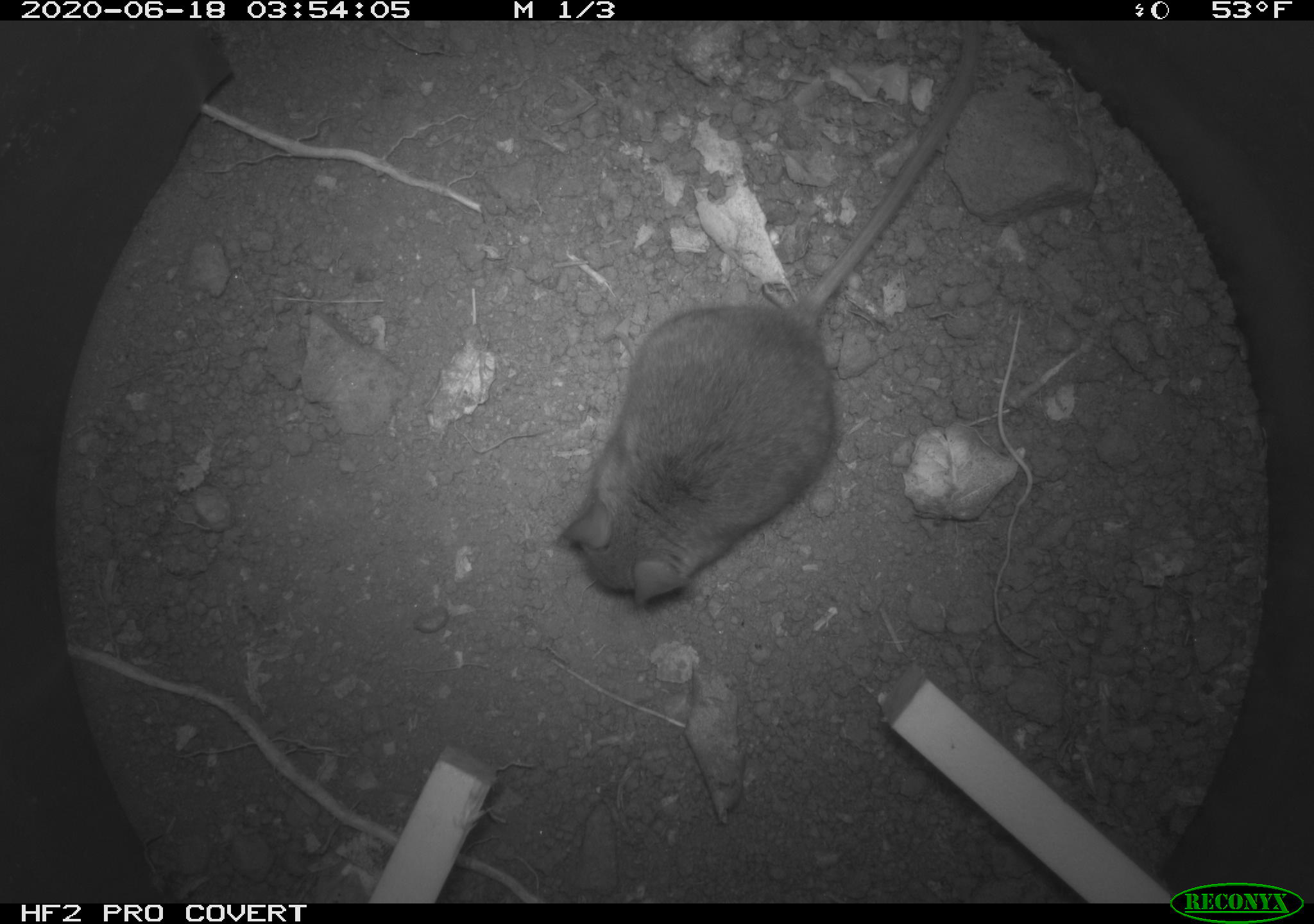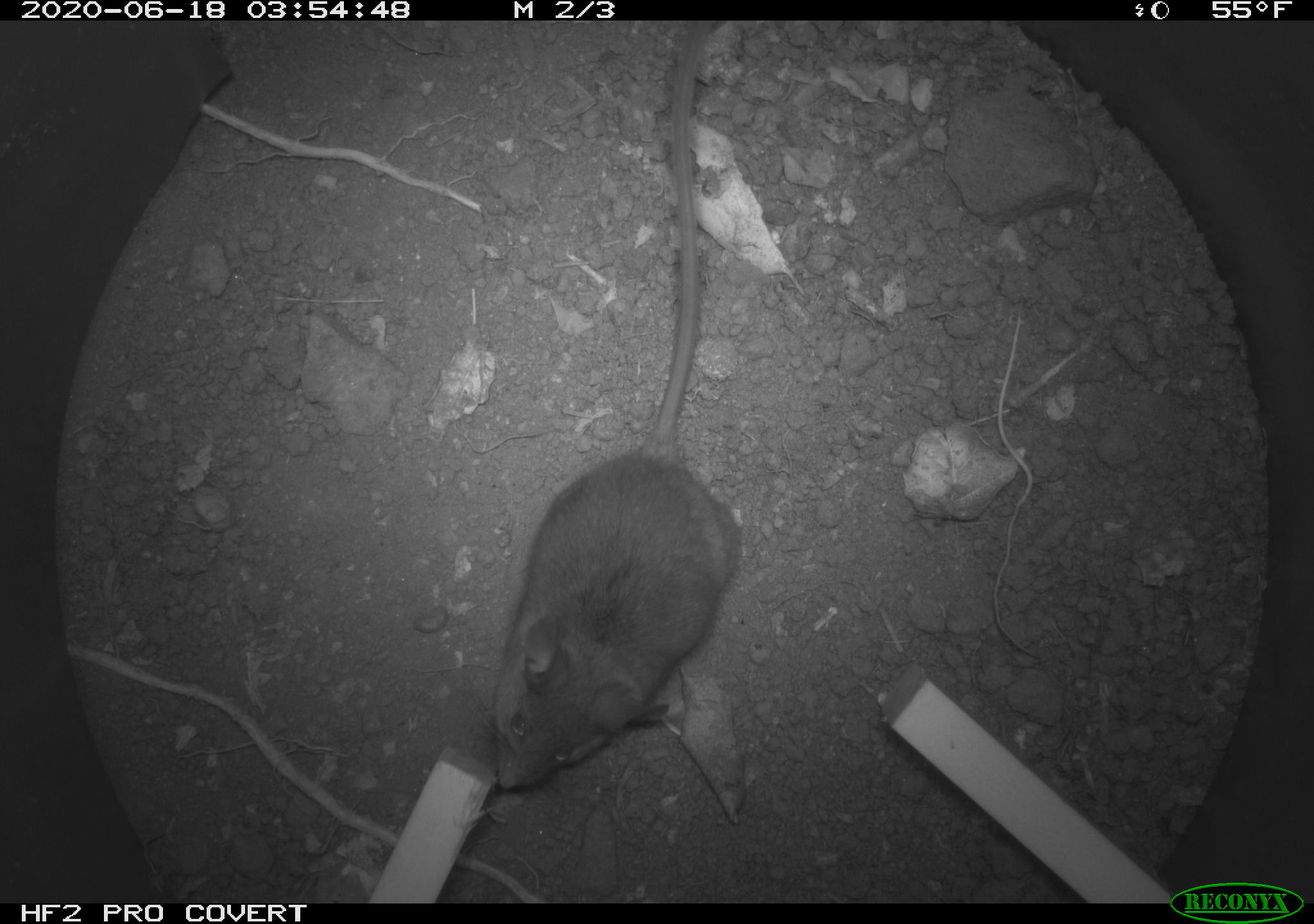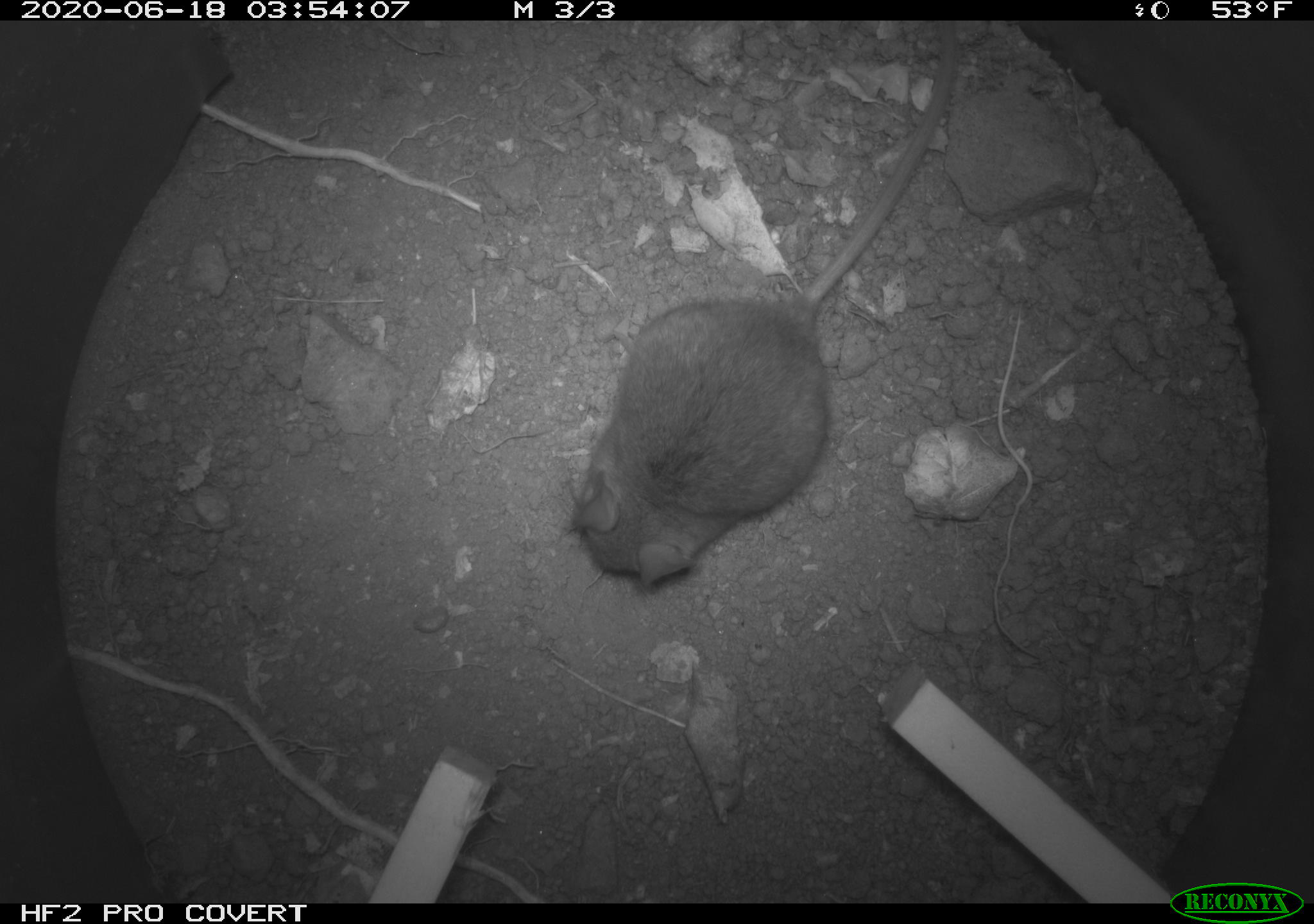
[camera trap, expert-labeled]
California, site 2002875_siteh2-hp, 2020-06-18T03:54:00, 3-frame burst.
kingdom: Animalia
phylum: Chordata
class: Mammalia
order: Rodentia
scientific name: Rodentia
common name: mouse species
Mouse species (Rodentia).